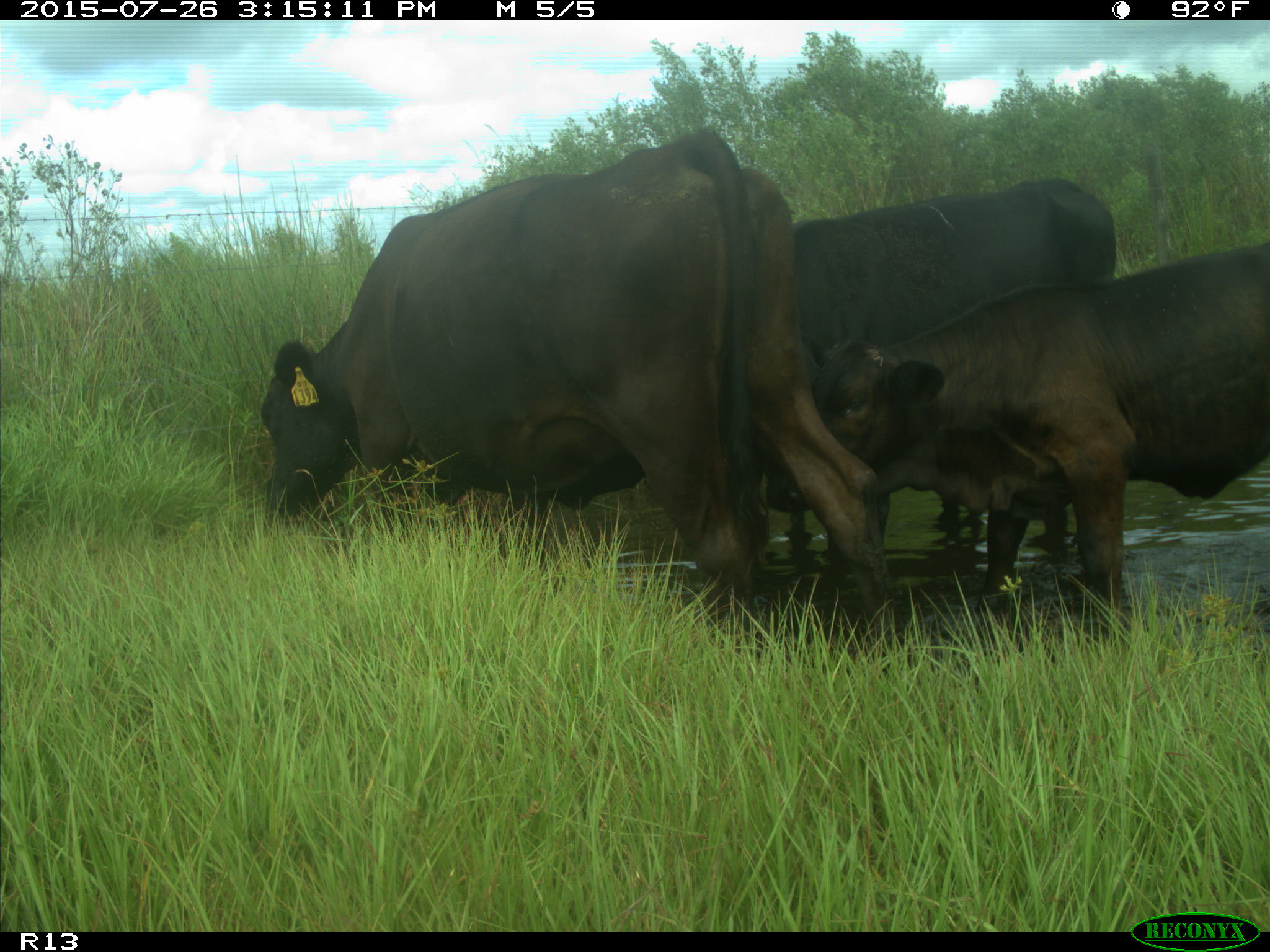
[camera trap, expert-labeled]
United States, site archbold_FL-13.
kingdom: Animalia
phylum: Chordata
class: Mammalia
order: Artiodactyla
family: Bovidae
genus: Bos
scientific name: Bos taurus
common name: domestic cow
Bos taurus (domestic cow).